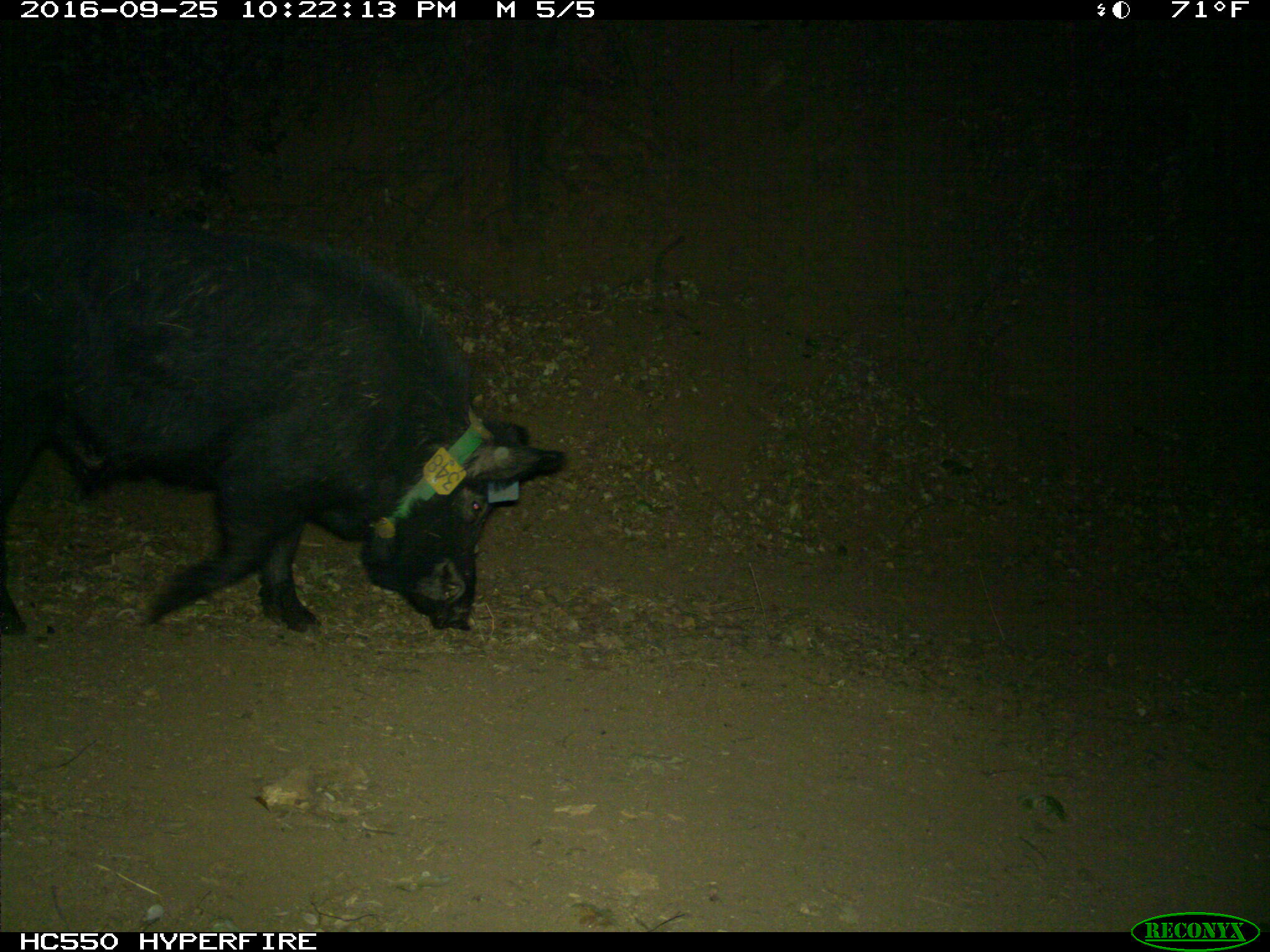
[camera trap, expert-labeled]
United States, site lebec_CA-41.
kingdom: Animalia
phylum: Chordata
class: Mammalia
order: Artiodactyla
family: Suidae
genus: Sus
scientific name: Sus scrofa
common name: wild boar